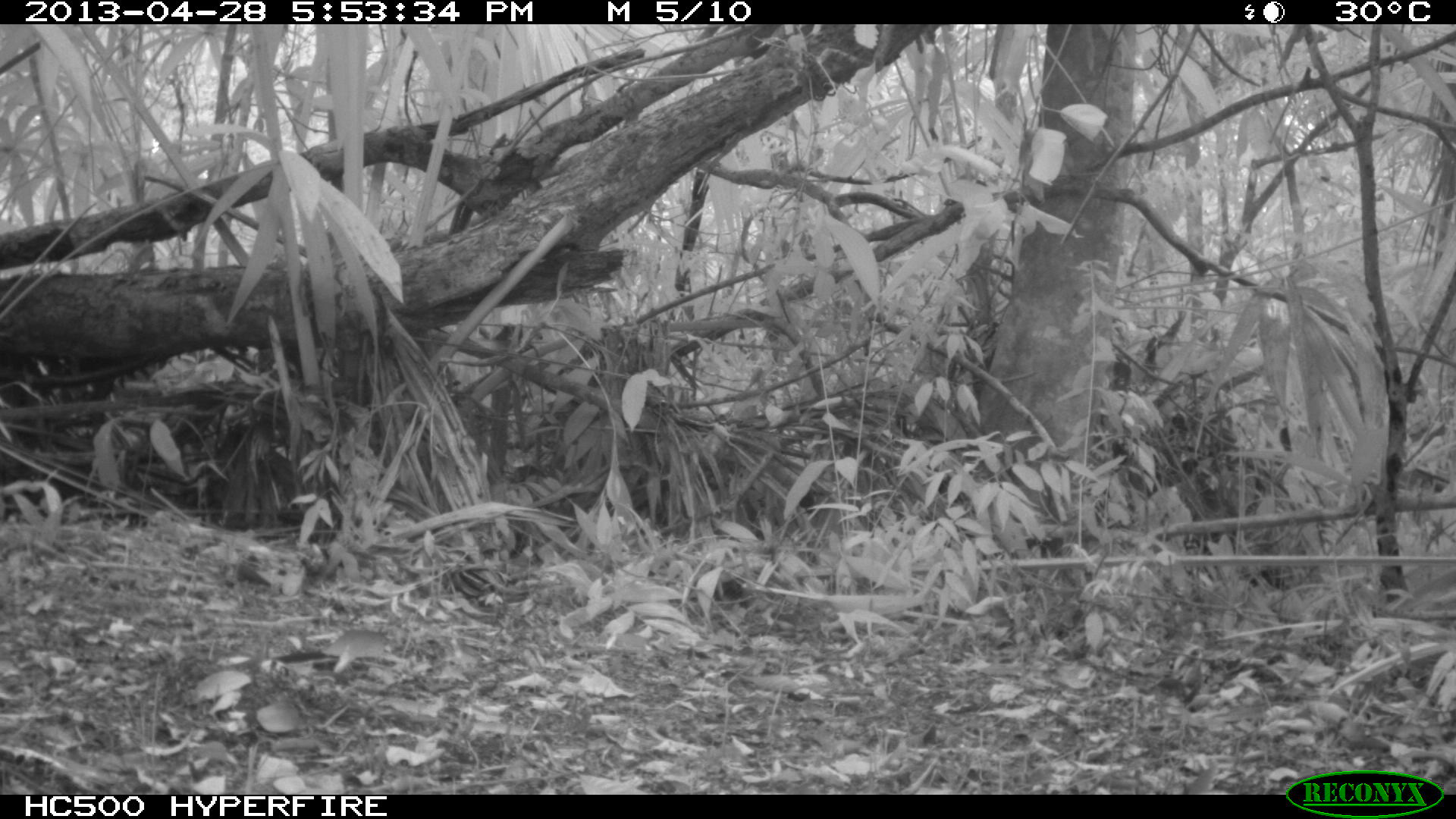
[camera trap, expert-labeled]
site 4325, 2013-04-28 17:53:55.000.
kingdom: Animalia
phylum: Chordata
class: Mammalia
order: Carnivora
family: Procyonidae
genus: Nasua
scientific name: Nasua narica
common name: white-nosed coati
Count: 1.